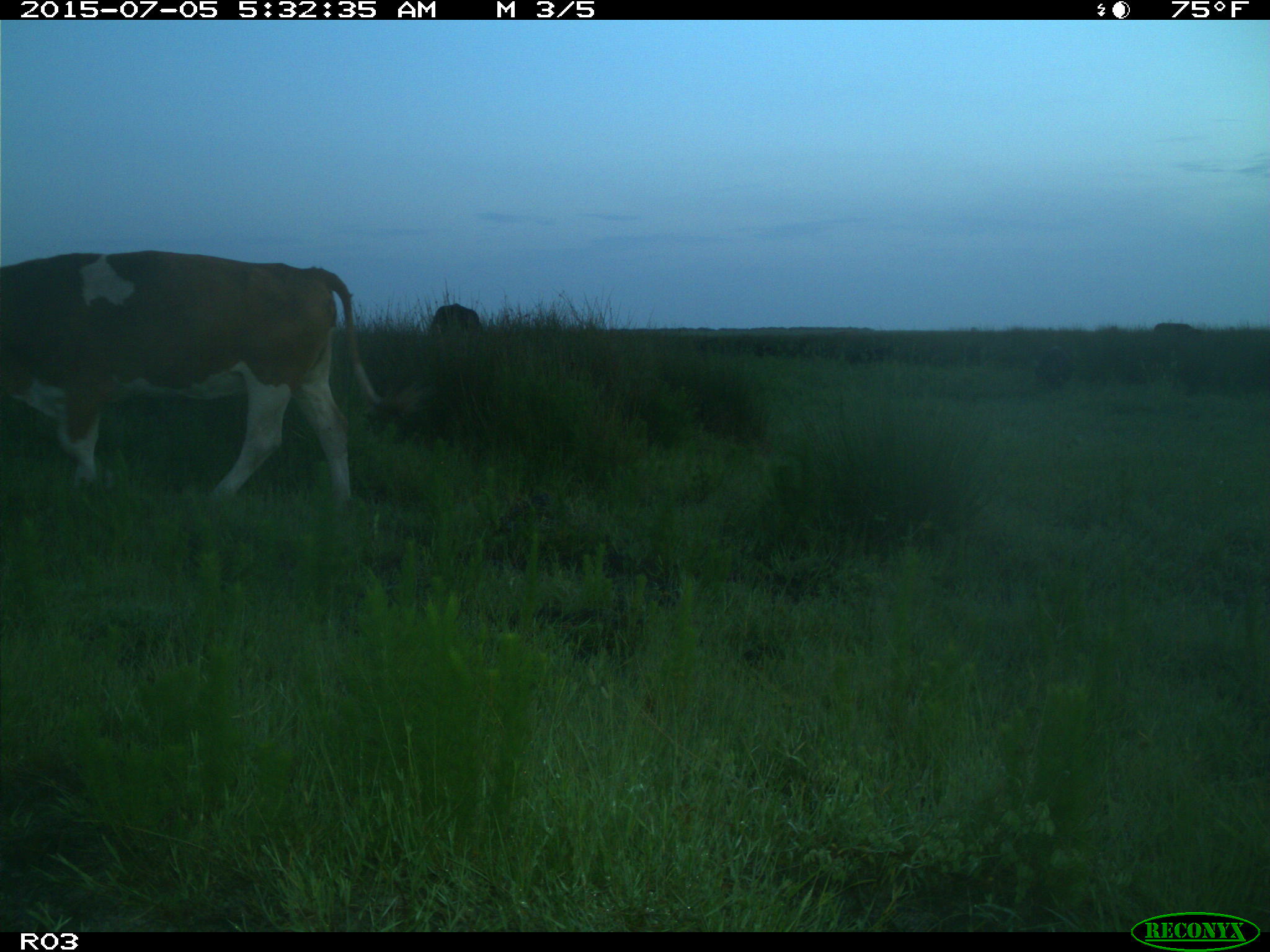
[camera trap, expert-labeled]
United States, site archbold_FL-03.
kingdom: Animalia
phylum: Chordata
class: Mammalia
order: Artiodactyla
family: Bovidae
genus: Bos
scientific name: Bos taurus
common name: domestic cow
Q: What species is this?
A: Bos taurus (domestic cow).